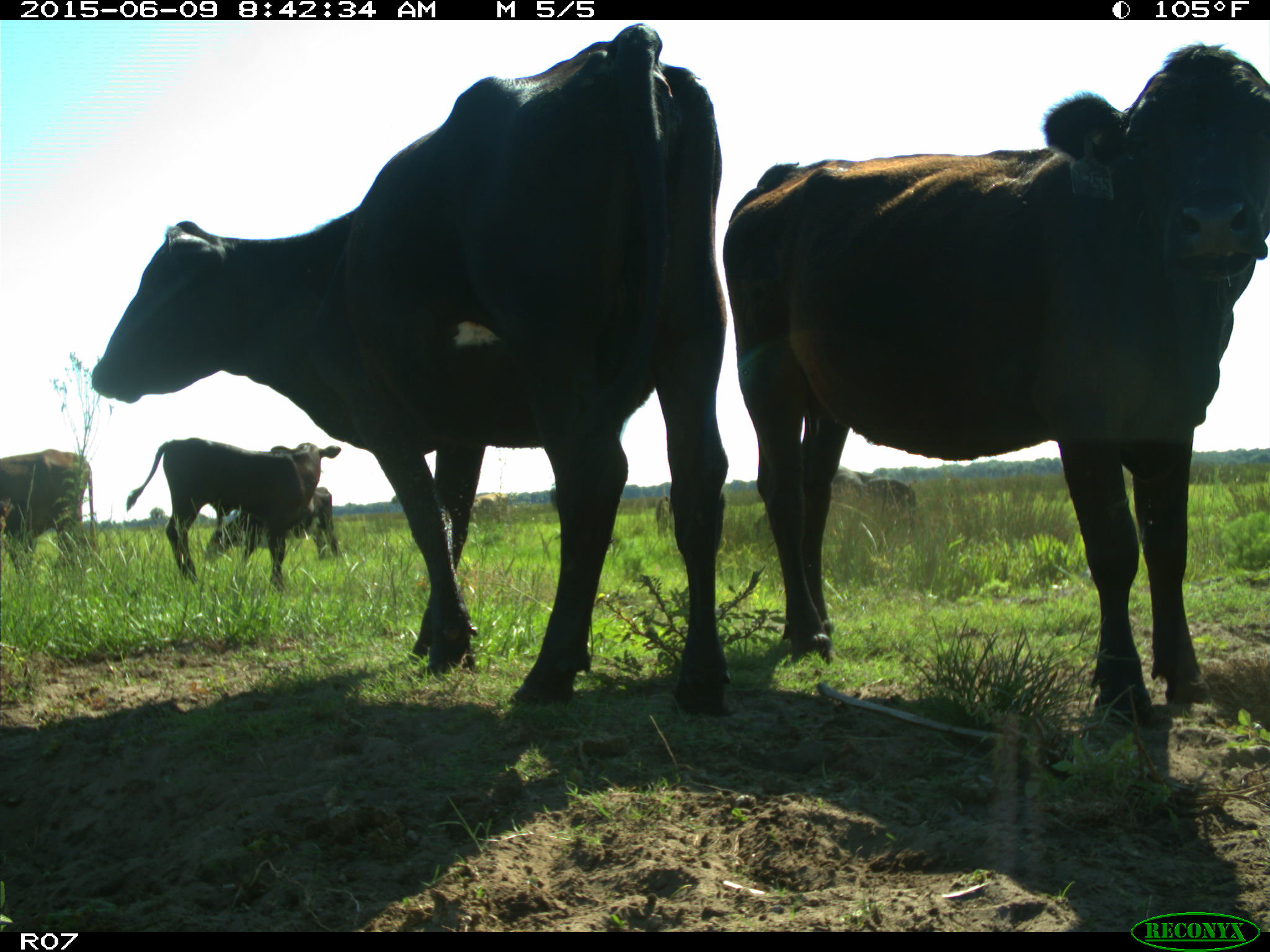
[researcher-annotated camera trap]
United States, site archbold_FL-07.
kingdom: Animalia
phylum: Chordata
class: Mammalia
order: Artiodactyla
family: Bovidae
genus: Bos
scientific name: Bos taurus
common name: domestic cow